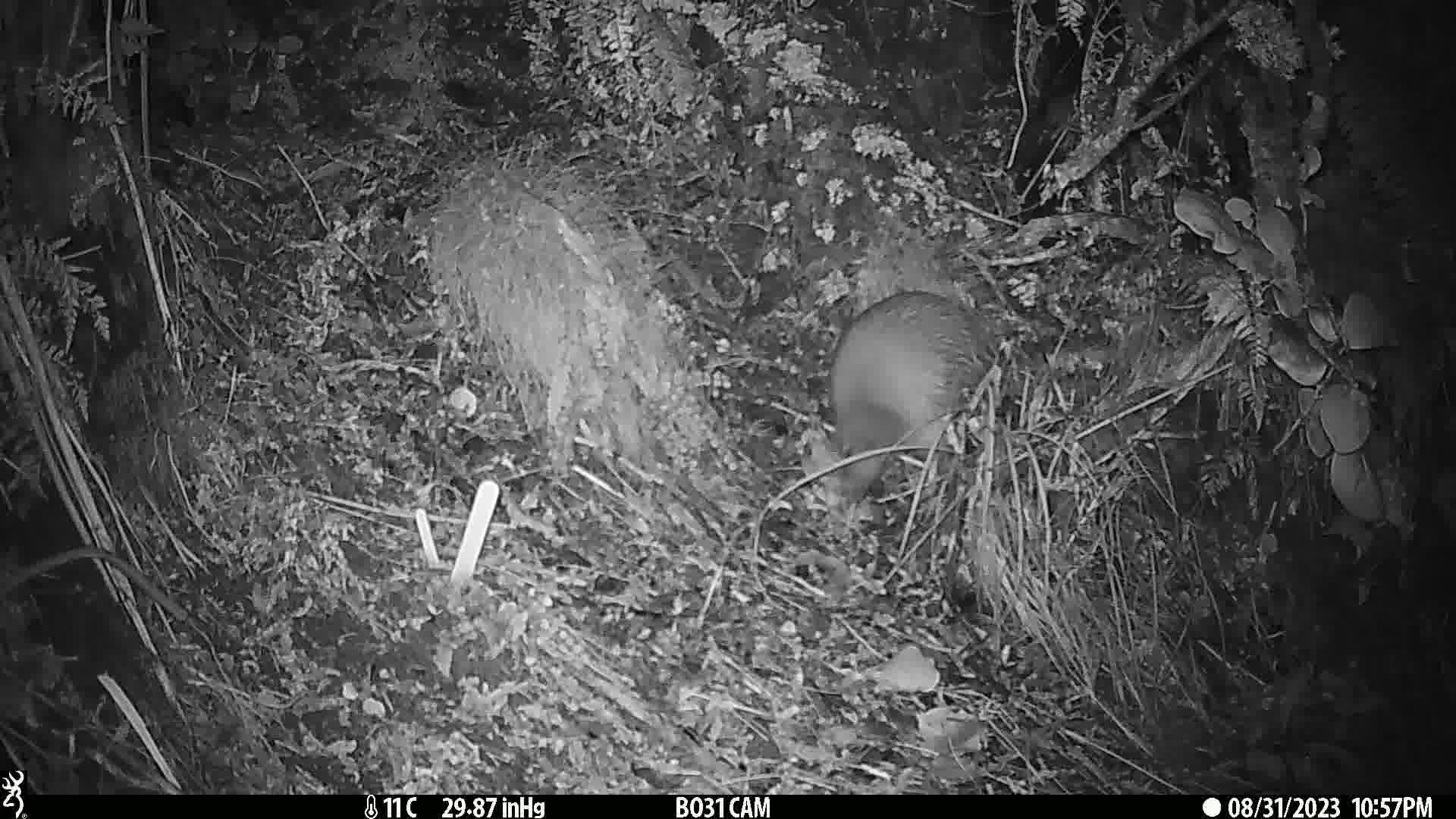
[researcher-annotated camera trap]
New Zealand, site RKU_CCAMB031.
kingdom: Animalia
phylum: Chordata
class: Aves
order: Apterygiformes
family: Apterygidae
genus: Apteryx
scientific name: Apteryx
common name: kiwi